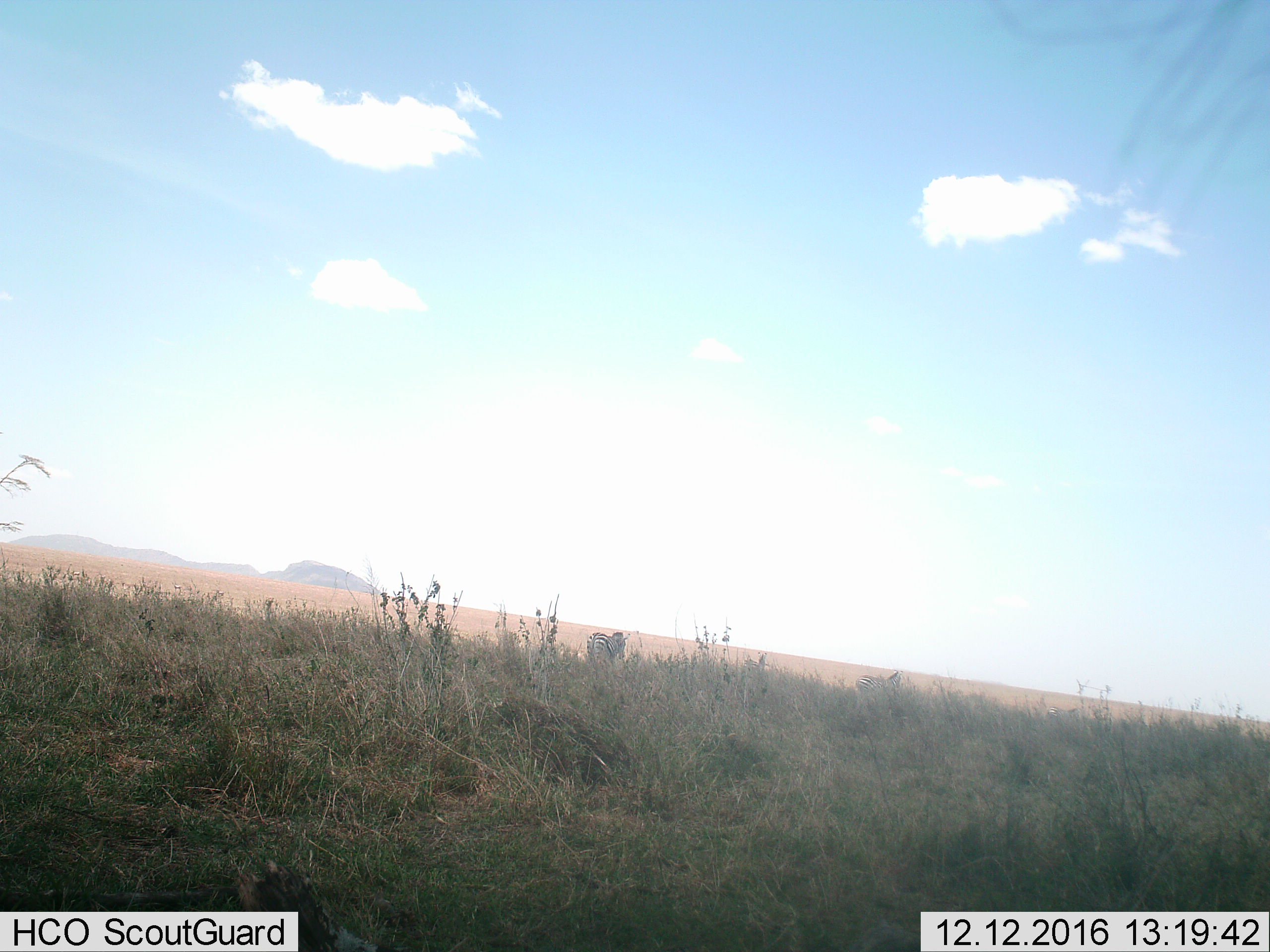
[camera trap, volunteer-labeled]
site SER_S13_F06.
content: unidentified animal